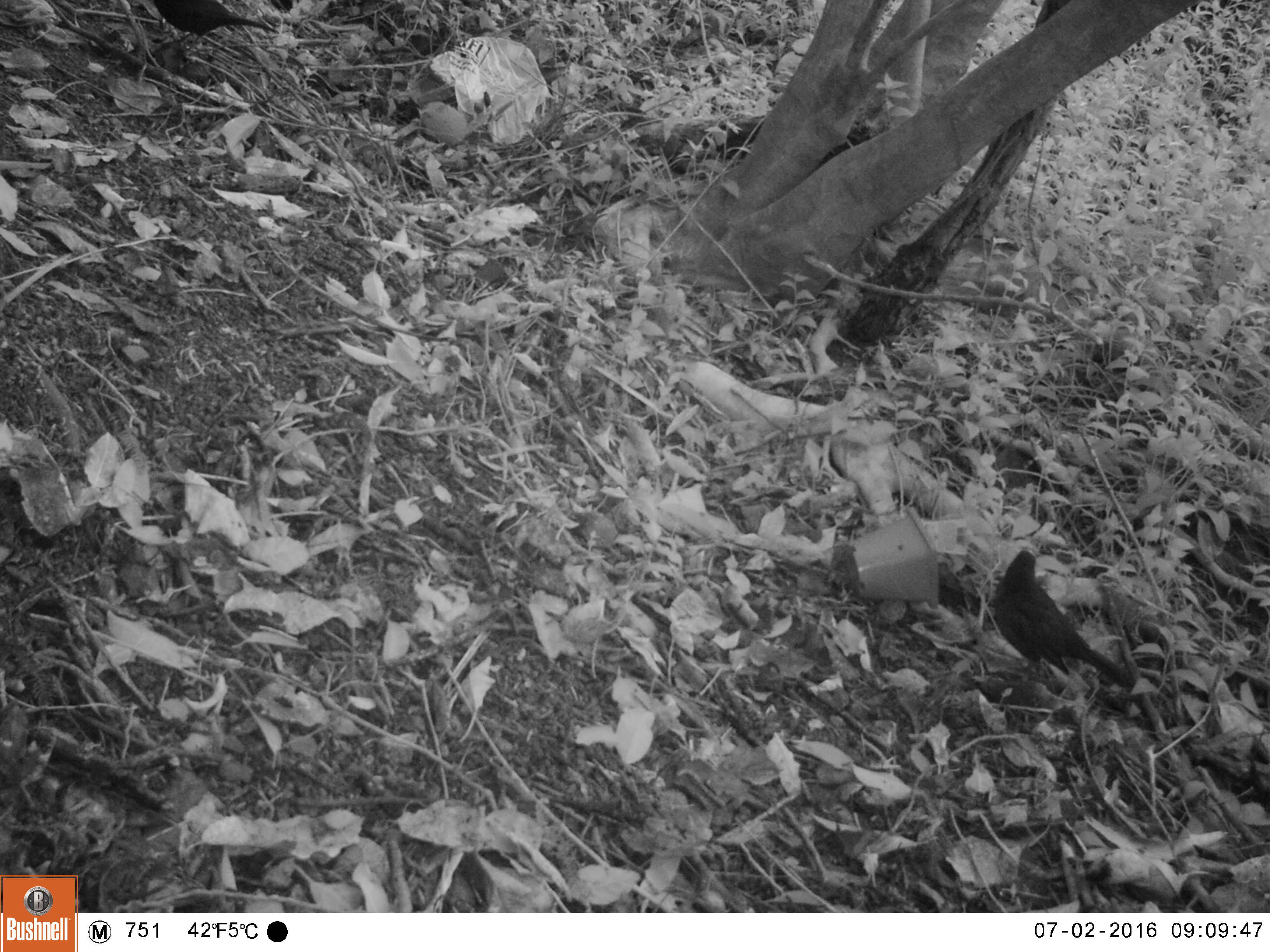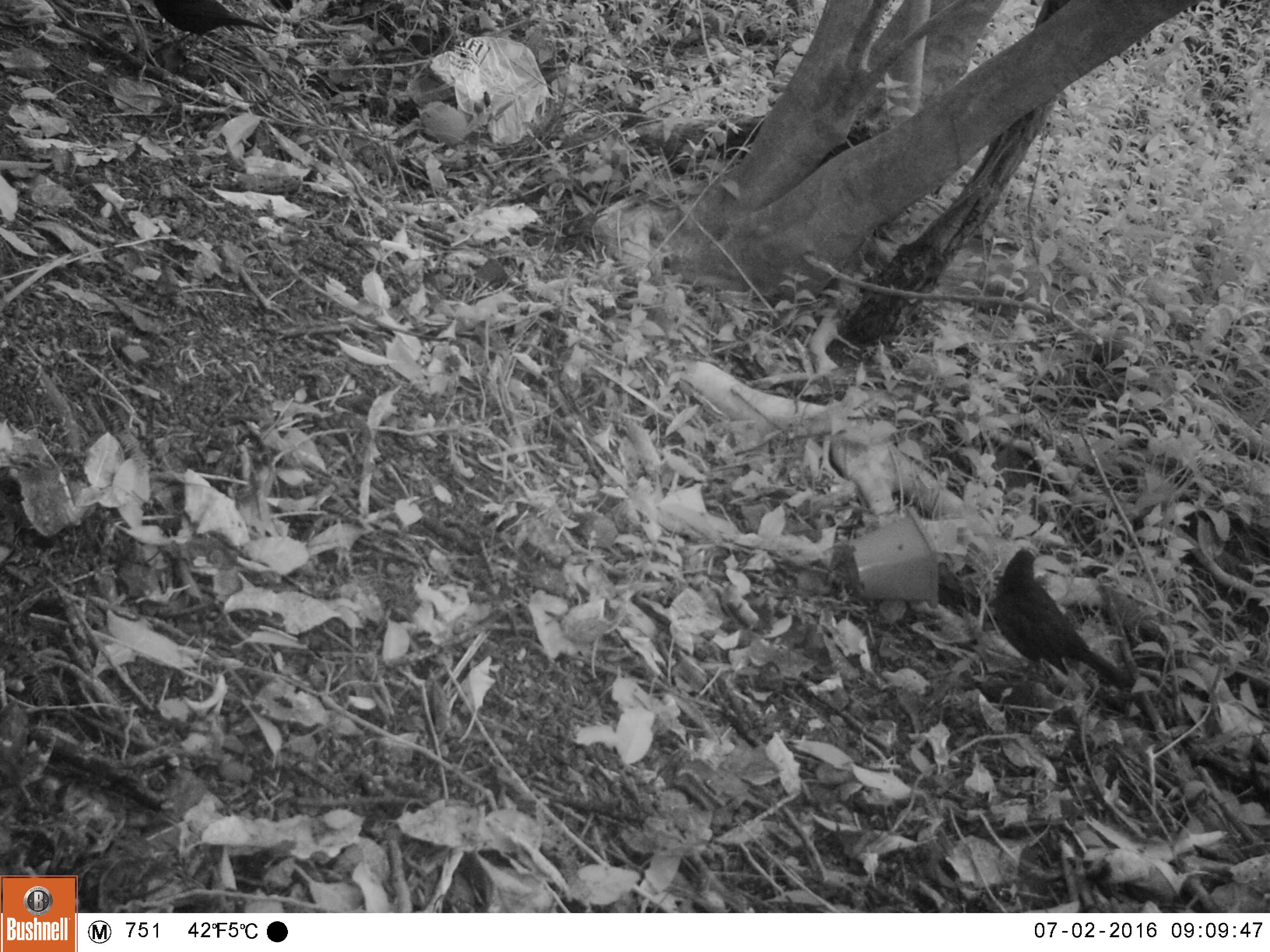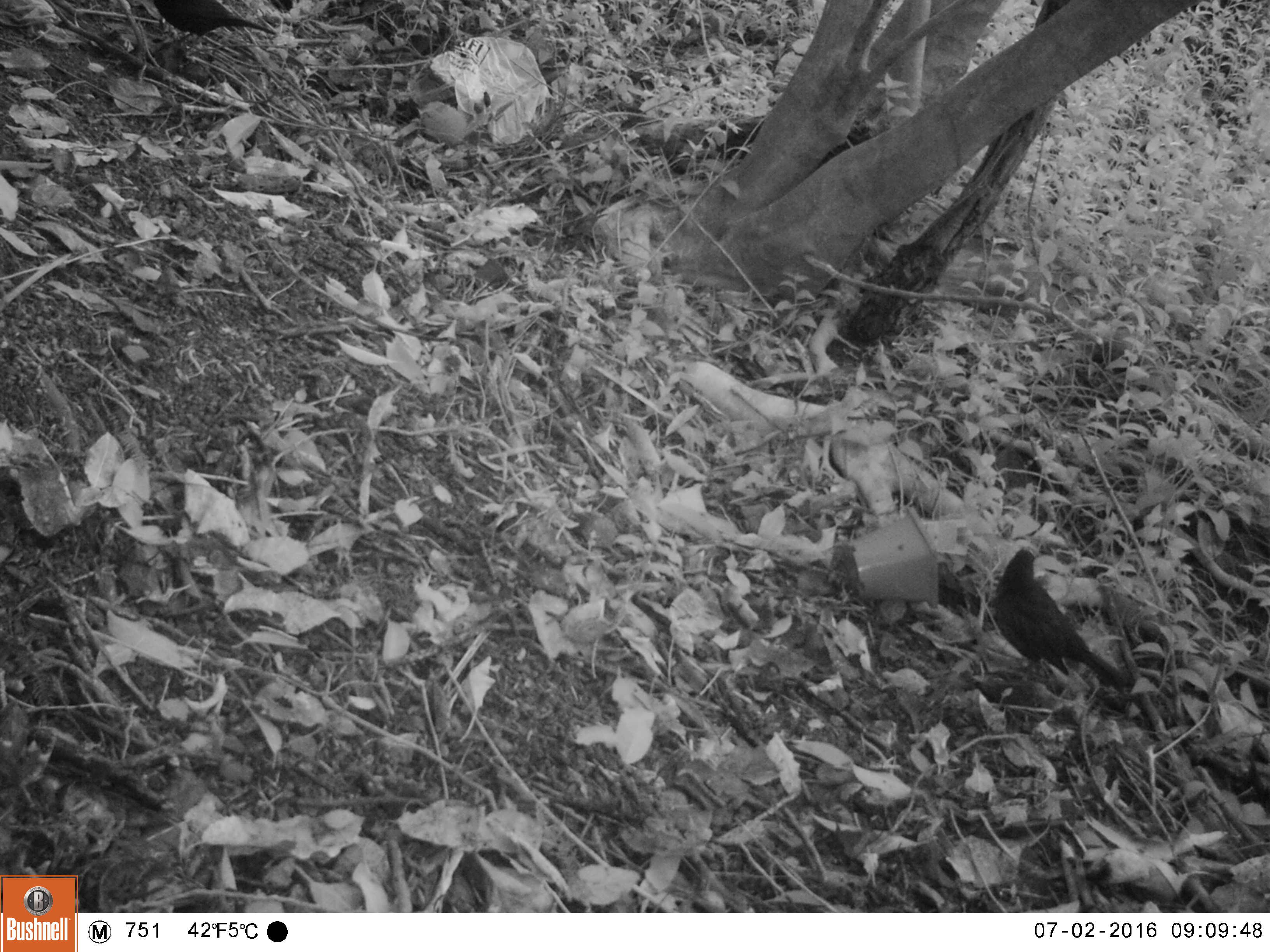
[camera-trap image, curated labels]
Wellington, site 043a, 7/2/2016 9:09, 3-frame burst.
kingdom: Animalia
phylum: Chordata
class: Aves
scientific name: Aves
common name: bird